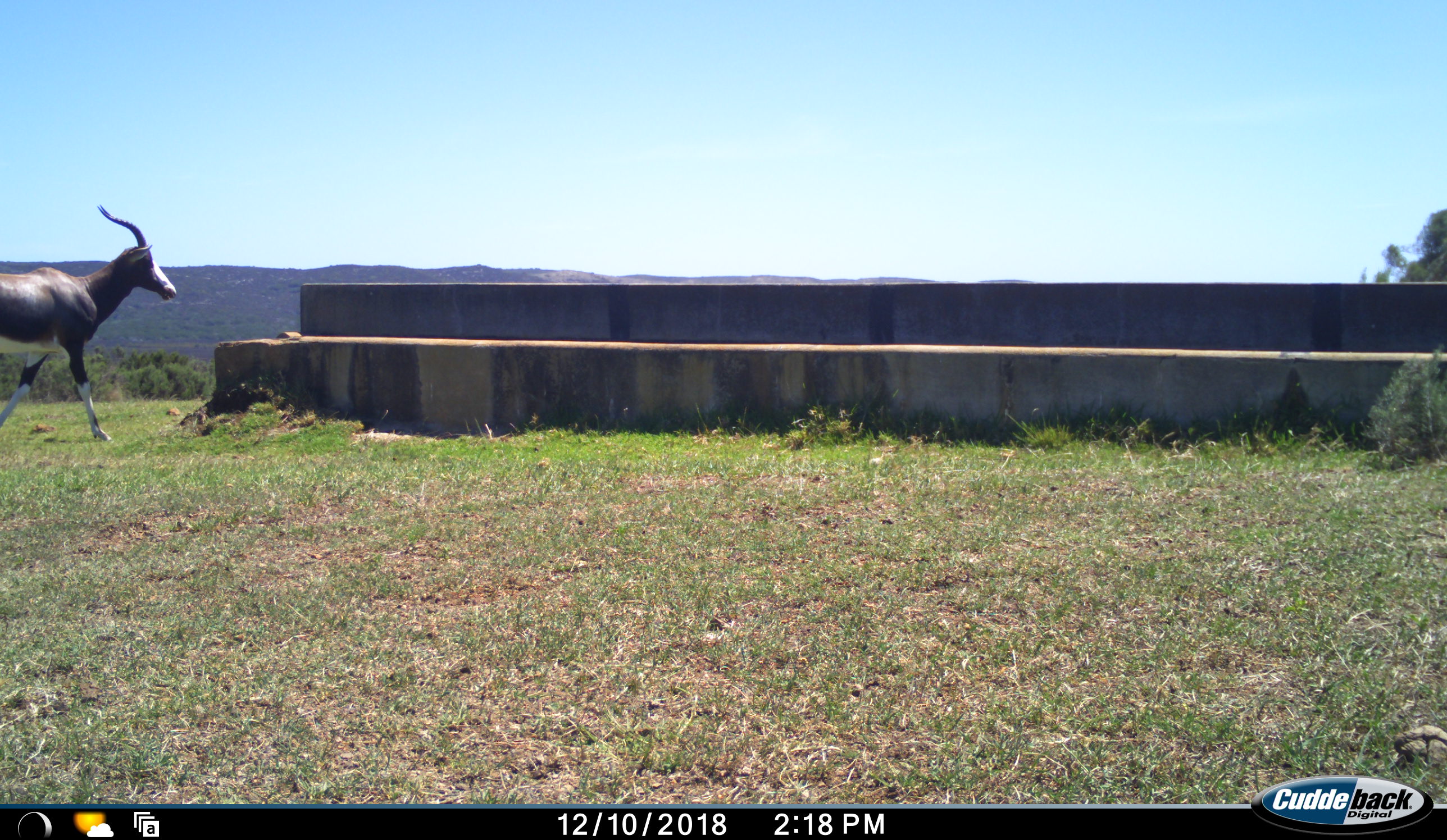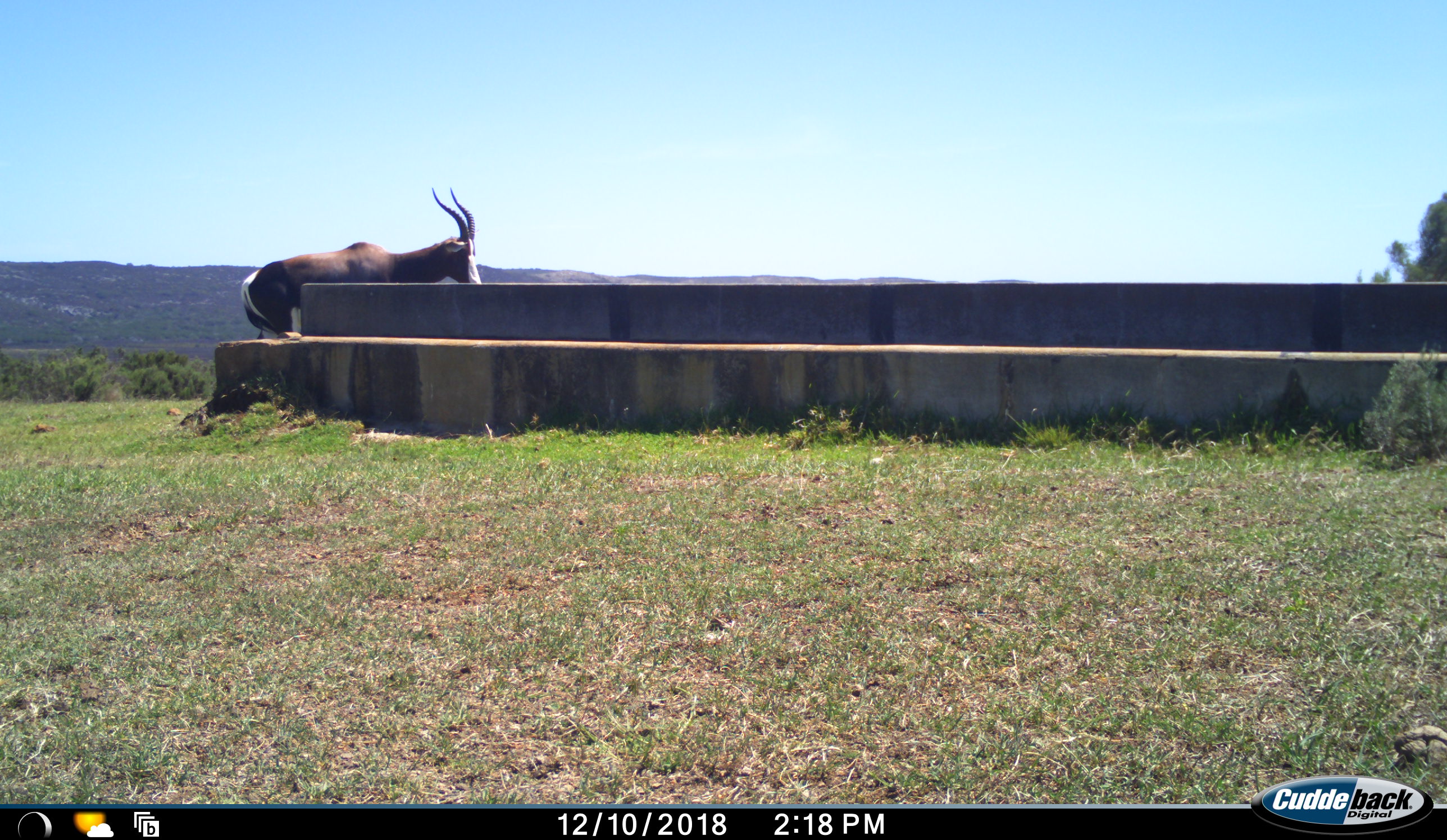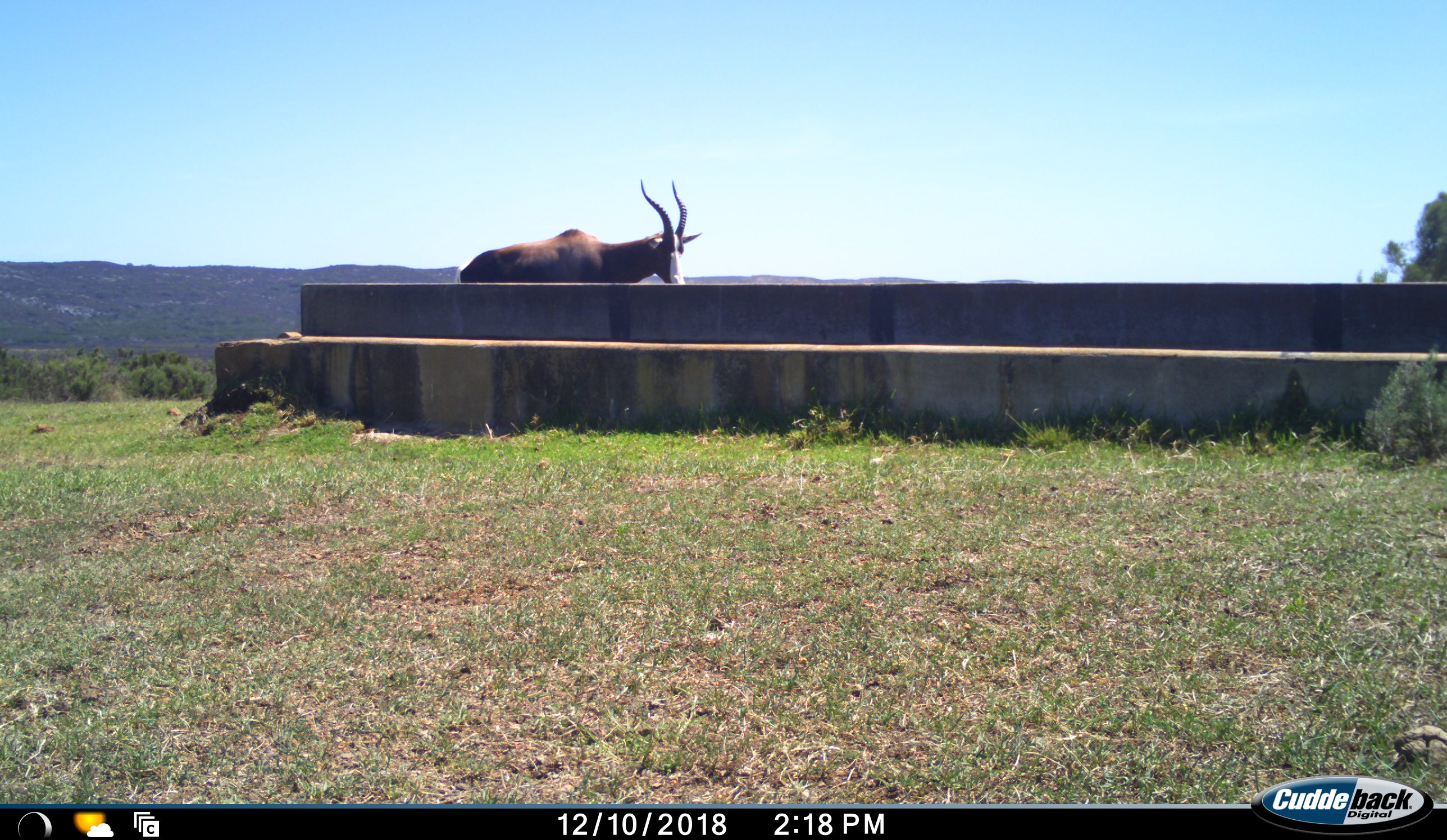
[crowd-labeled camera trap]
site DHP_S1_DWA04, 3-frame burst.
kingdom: Animalia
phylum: Chordata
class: Mammalia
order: Artiodactyla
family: Bovidae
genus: Damaliscus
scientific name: Damaliscus pygargus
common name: bontebok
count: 1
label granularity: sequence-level